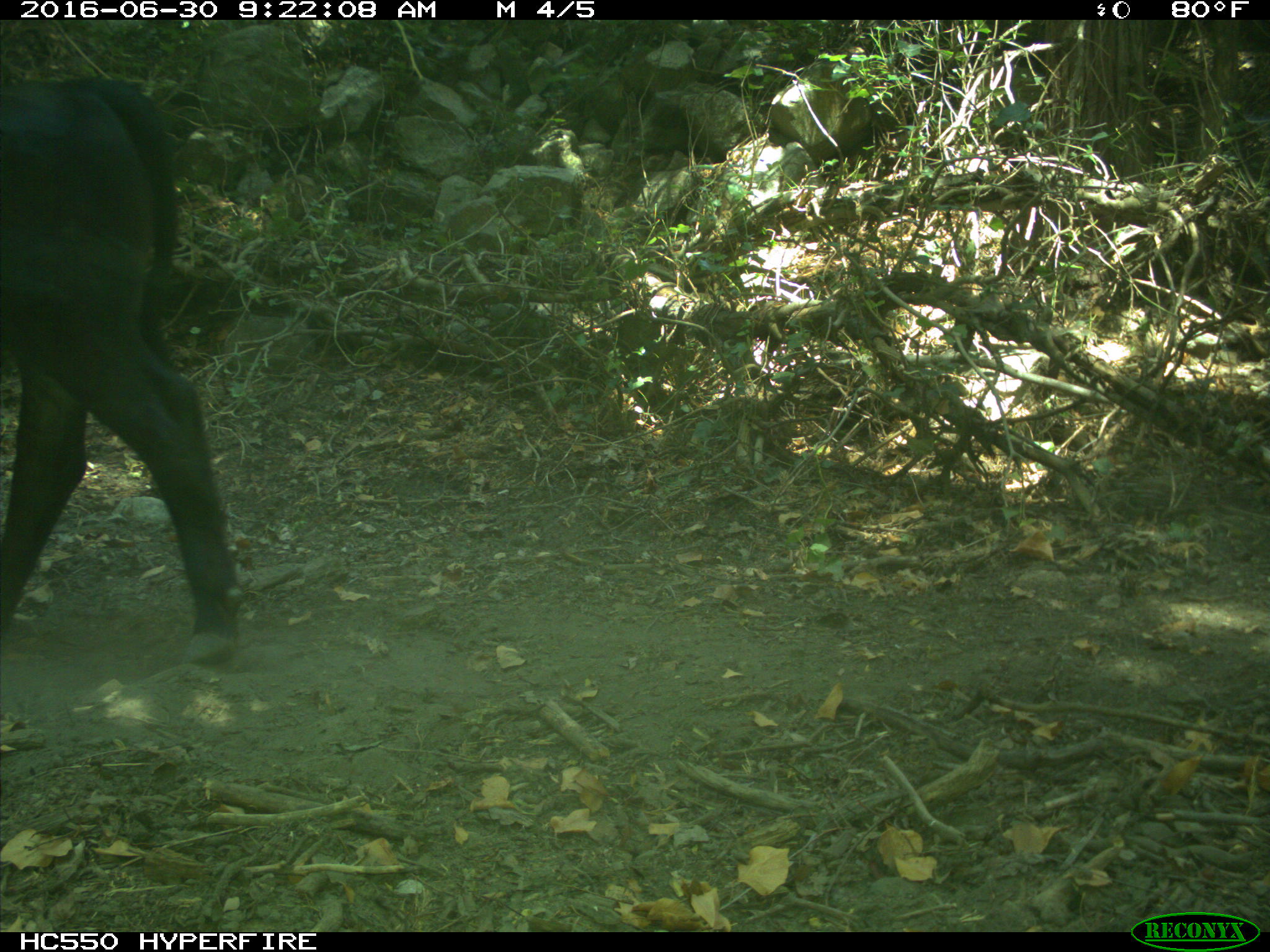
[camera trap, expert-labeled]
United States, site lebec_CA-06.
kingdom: Animalia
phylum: Chordata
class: Mammalia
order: Artiodactyla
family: Bovidae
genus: Bos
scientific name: Bos taurus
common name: domestic cow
Bos taurus (domestic cow).